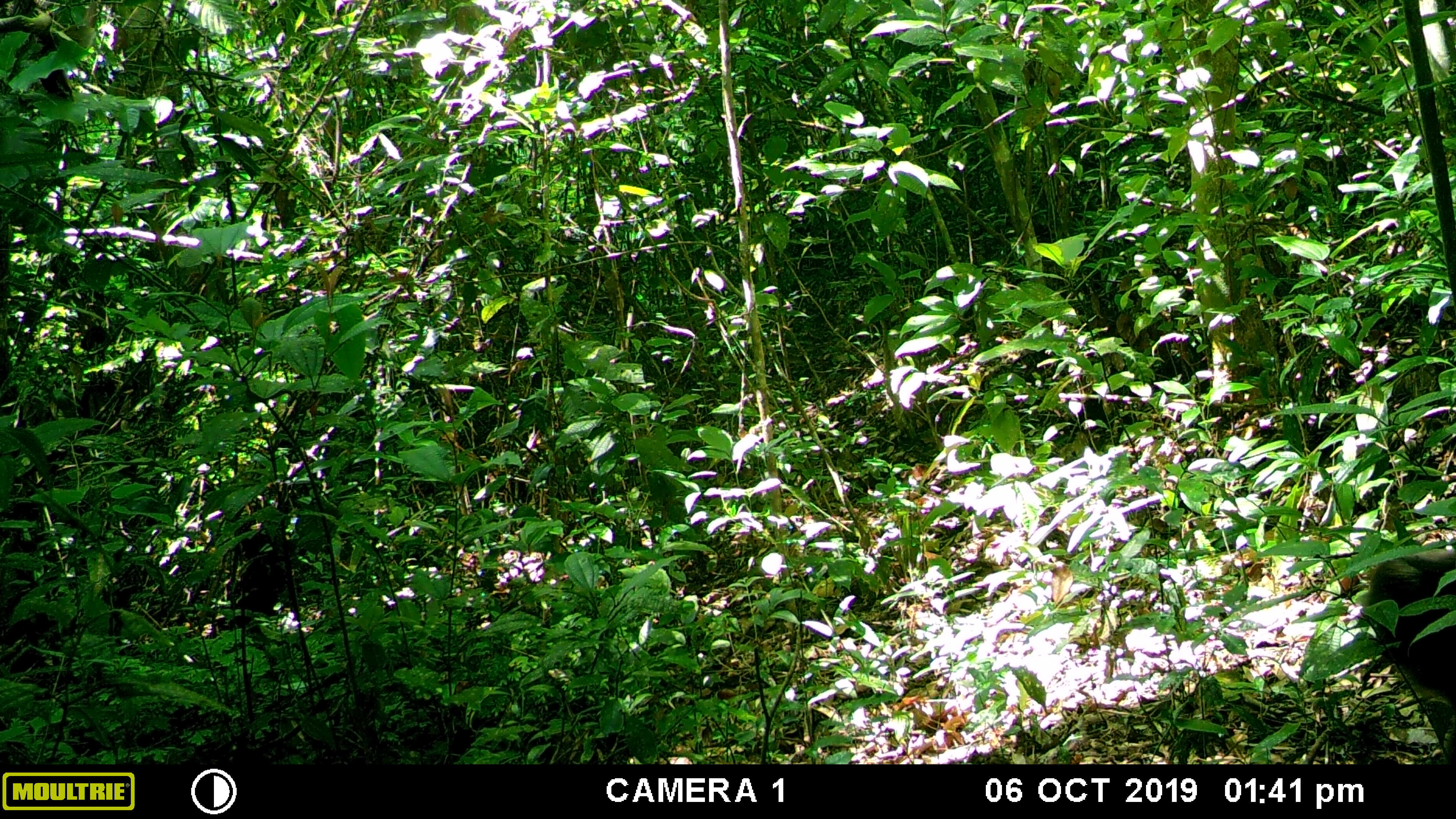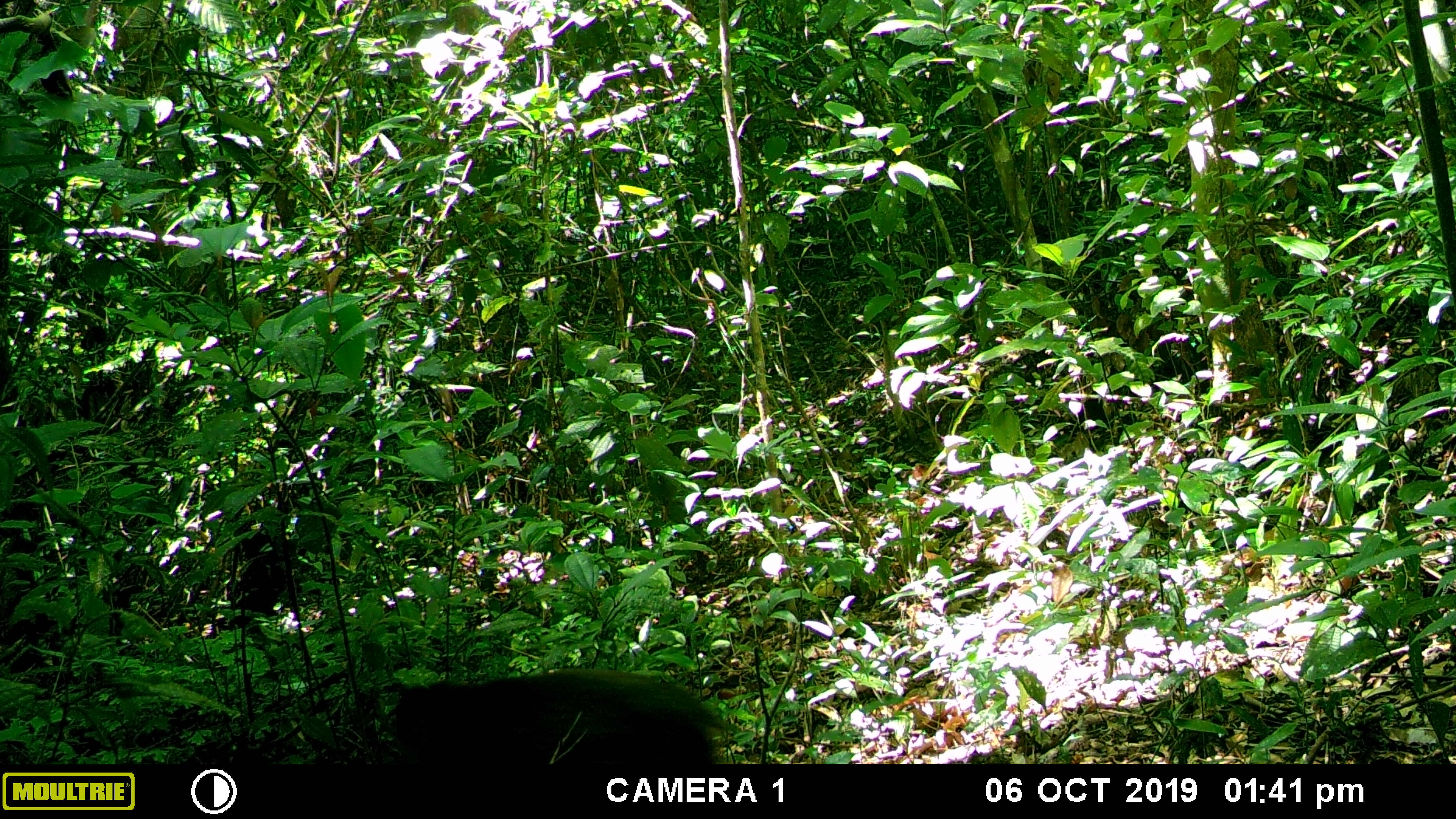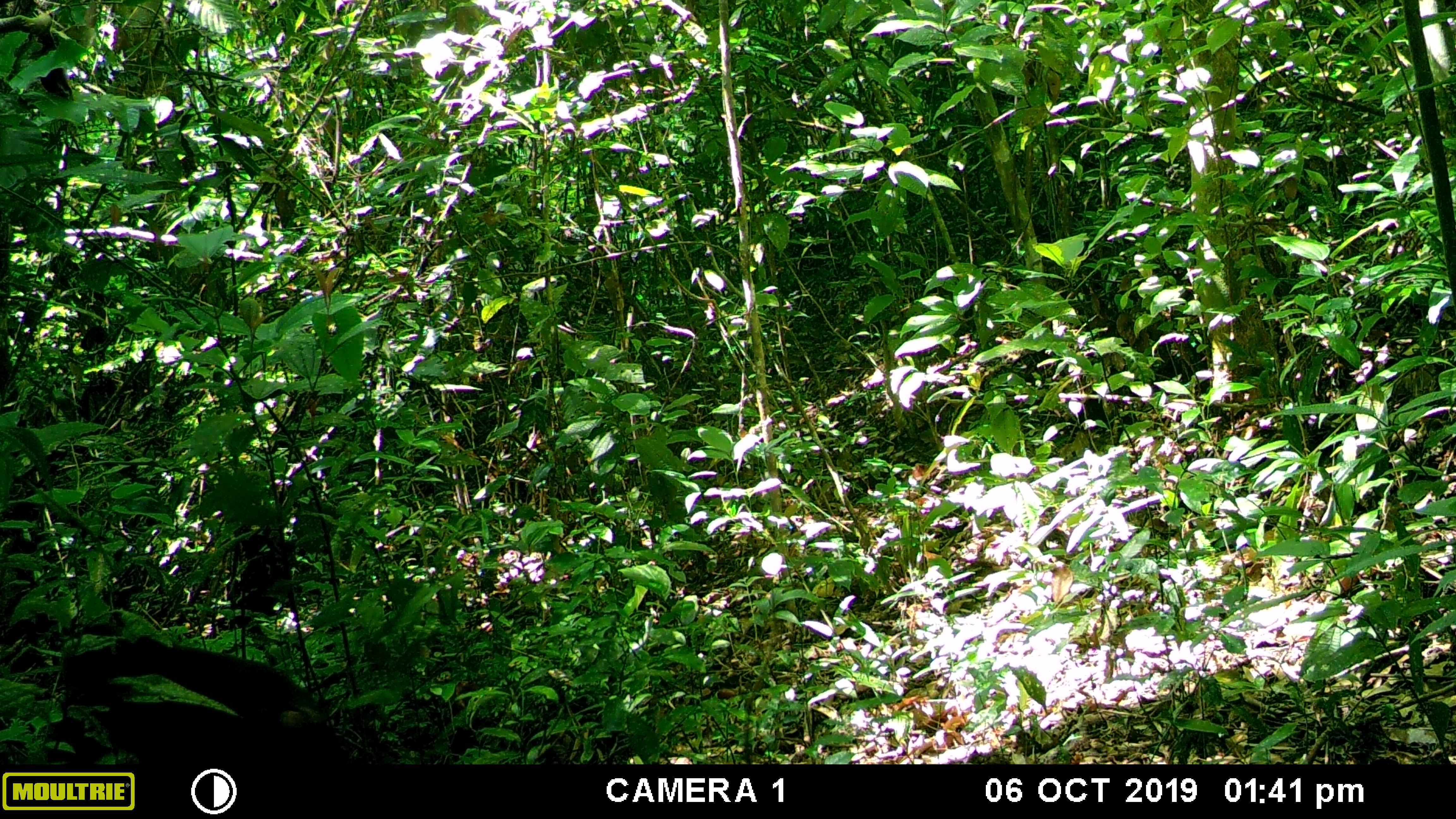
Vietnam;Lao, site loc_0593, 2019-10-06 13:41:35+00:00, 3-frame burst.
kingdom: Animalia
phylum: Chordata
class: Mammalia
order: Primates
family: Cercopithecidae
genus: Macaca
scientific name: Macaca arctoides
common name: stump-tailed macaque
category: stump tailed macaque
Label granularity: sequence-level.